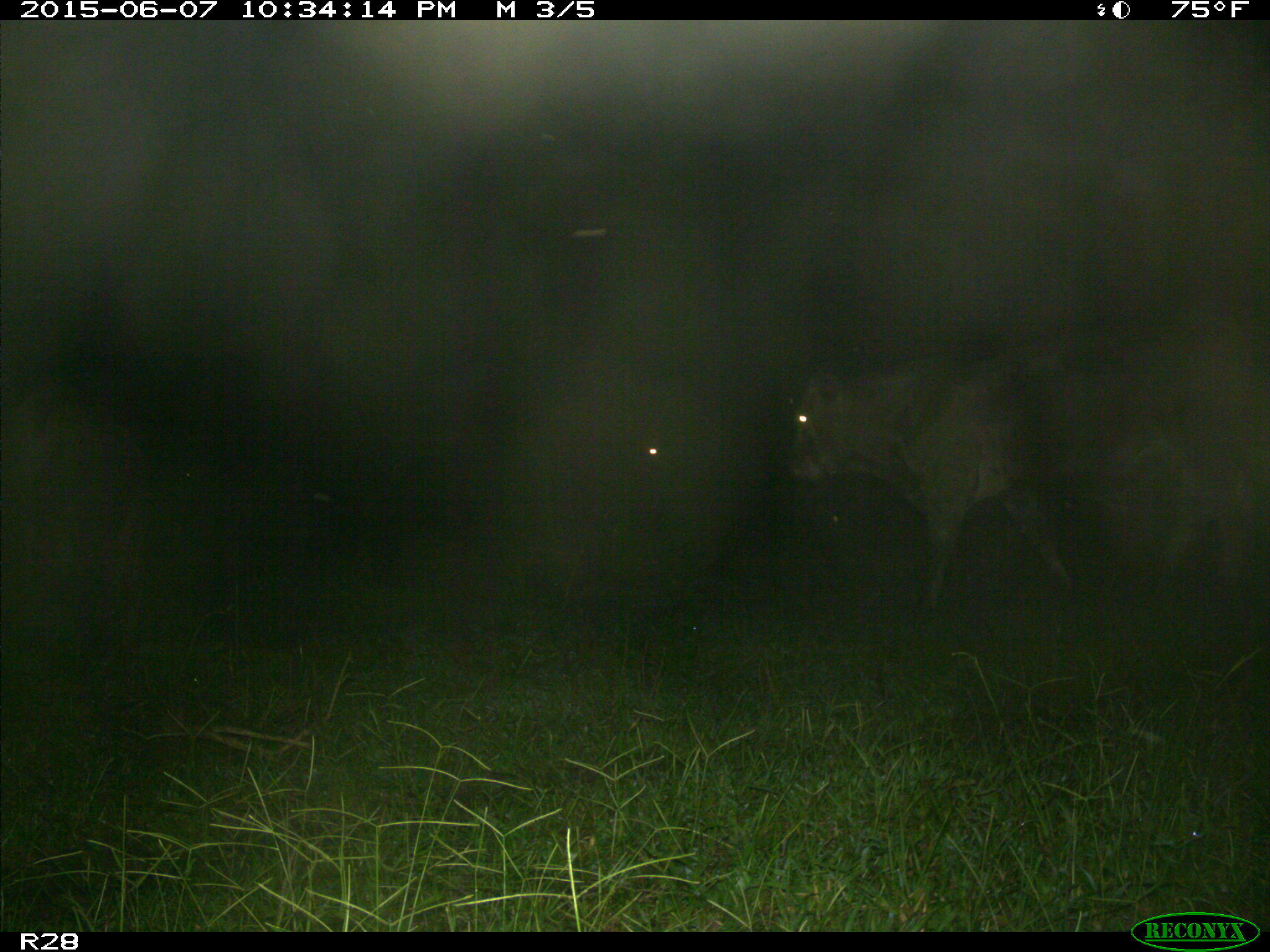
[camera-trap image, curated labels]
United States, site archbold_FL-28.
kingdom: Animalia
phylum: Chordata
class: Mammalia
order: Artiodactyla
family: Bovidae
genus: Bos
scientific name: Bos taurus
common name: domestic cow